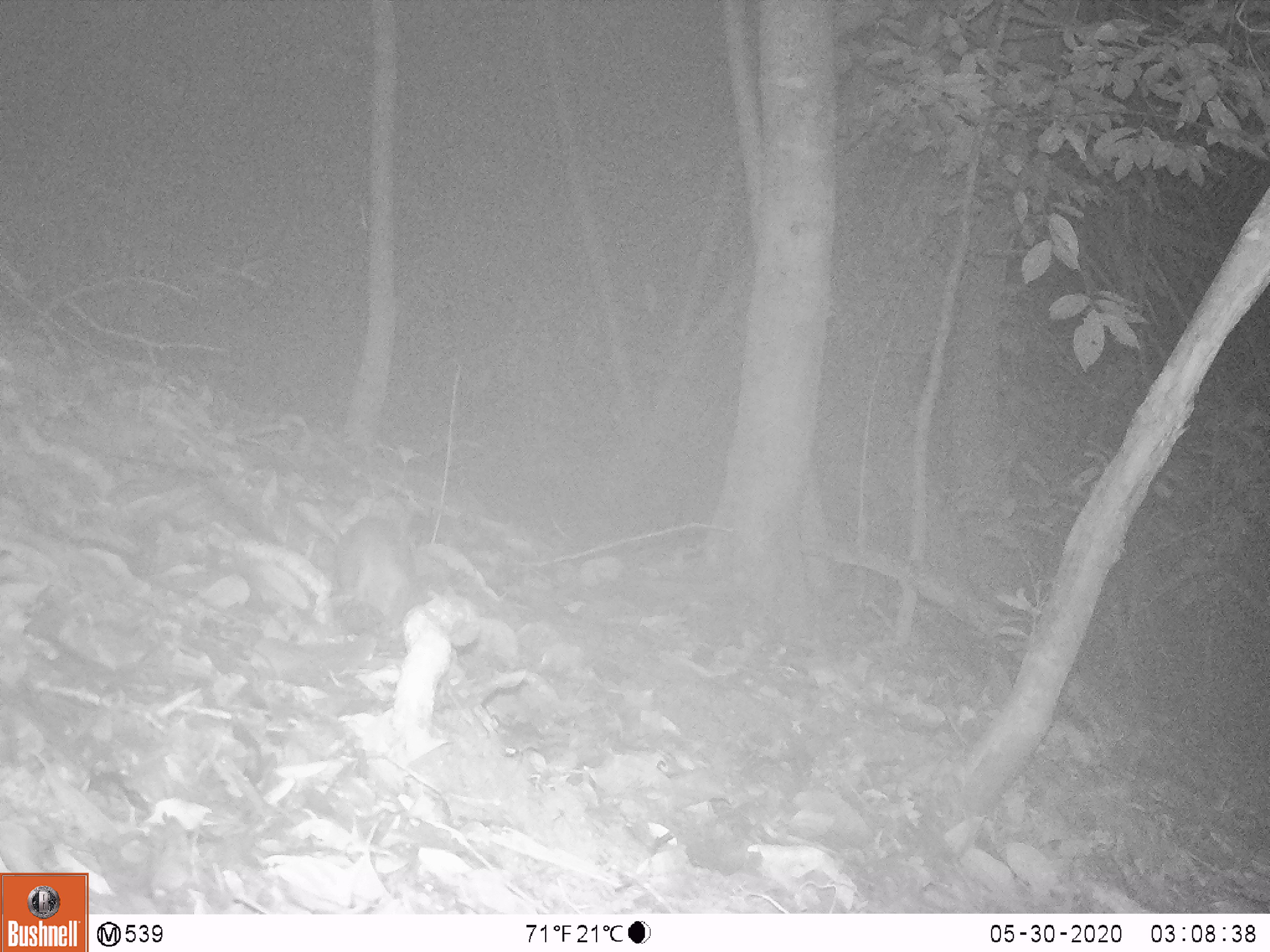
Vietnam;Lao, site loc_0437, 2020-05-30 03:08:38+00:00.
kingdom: Animalia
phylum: Chordata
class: Mammalia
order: Rodentia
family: Muridae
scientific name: Muridae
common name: old-world mice and rats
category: unidentified murid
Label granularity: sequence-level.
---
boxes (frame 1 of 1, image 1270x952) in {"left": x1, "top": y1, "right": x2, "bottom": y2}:
unidentified murid: {"left": 336, "top": 511, "right": 416, "bottom": 618}